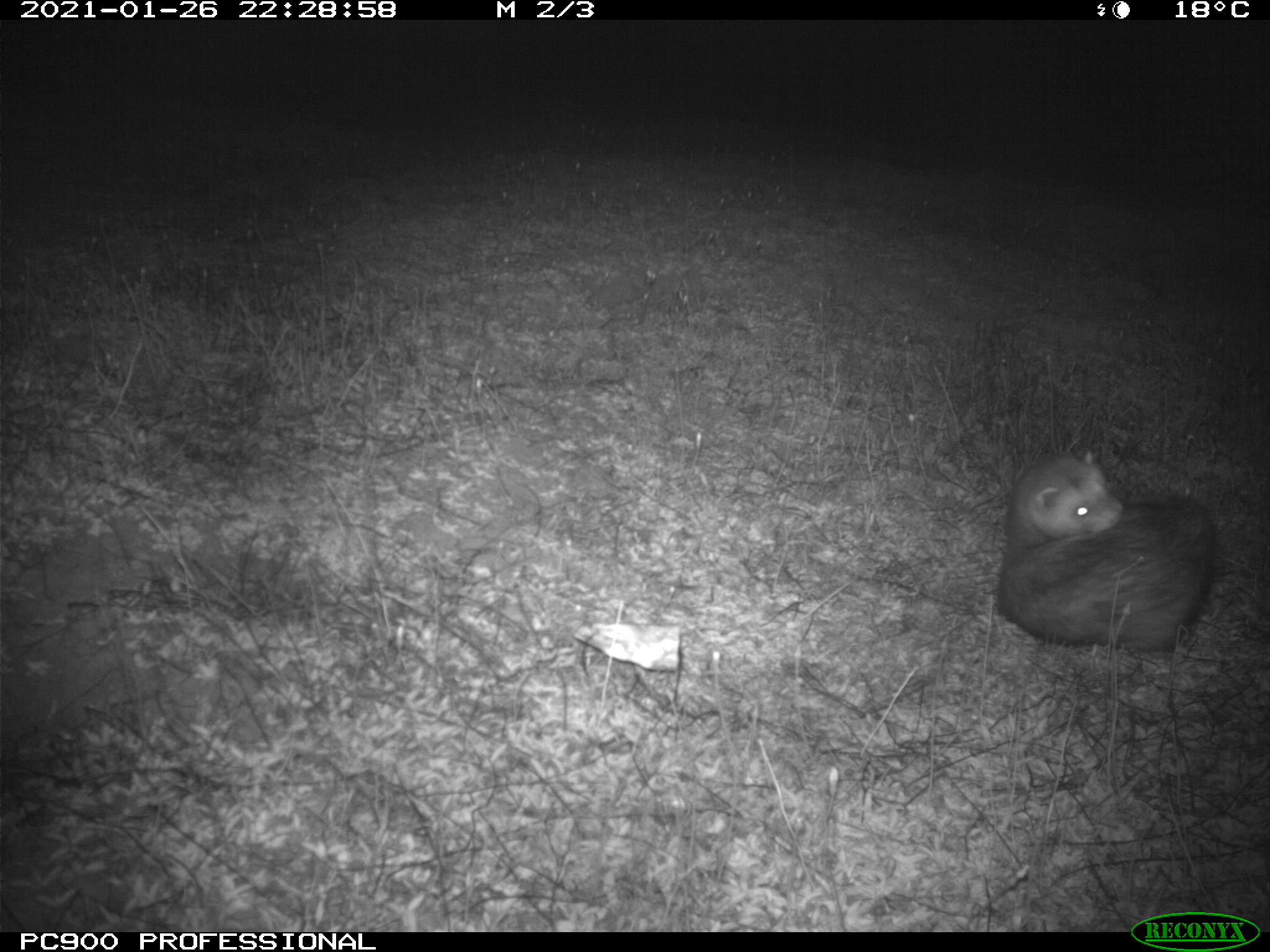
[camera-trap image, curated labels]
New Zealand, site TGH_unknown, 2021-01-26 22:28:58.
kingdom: Animalia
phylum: Chordata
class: Mammalia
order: Carnivora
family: Mustelidae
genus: Mustela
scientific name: Mustela furo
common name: ferret